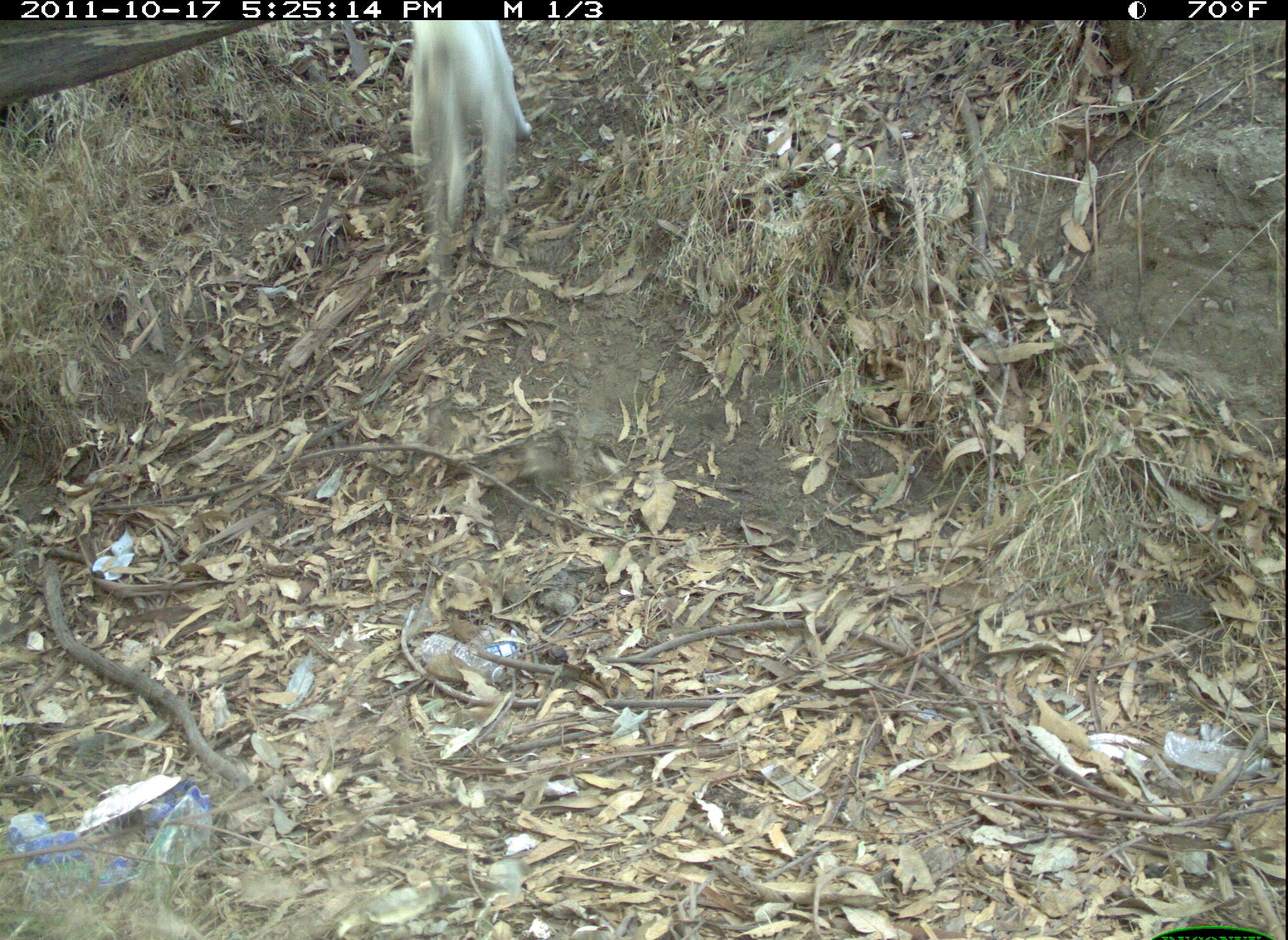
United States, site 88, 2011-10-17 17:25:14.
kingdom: Animalia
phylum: Chordata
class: Mammalia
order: Carnivora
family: Canidae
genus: Canis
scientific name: Canis familiaris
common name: domestic dog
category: dog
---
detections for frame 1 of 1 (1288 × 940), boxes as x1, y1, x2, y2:
dog: 348, 16, 538, 258